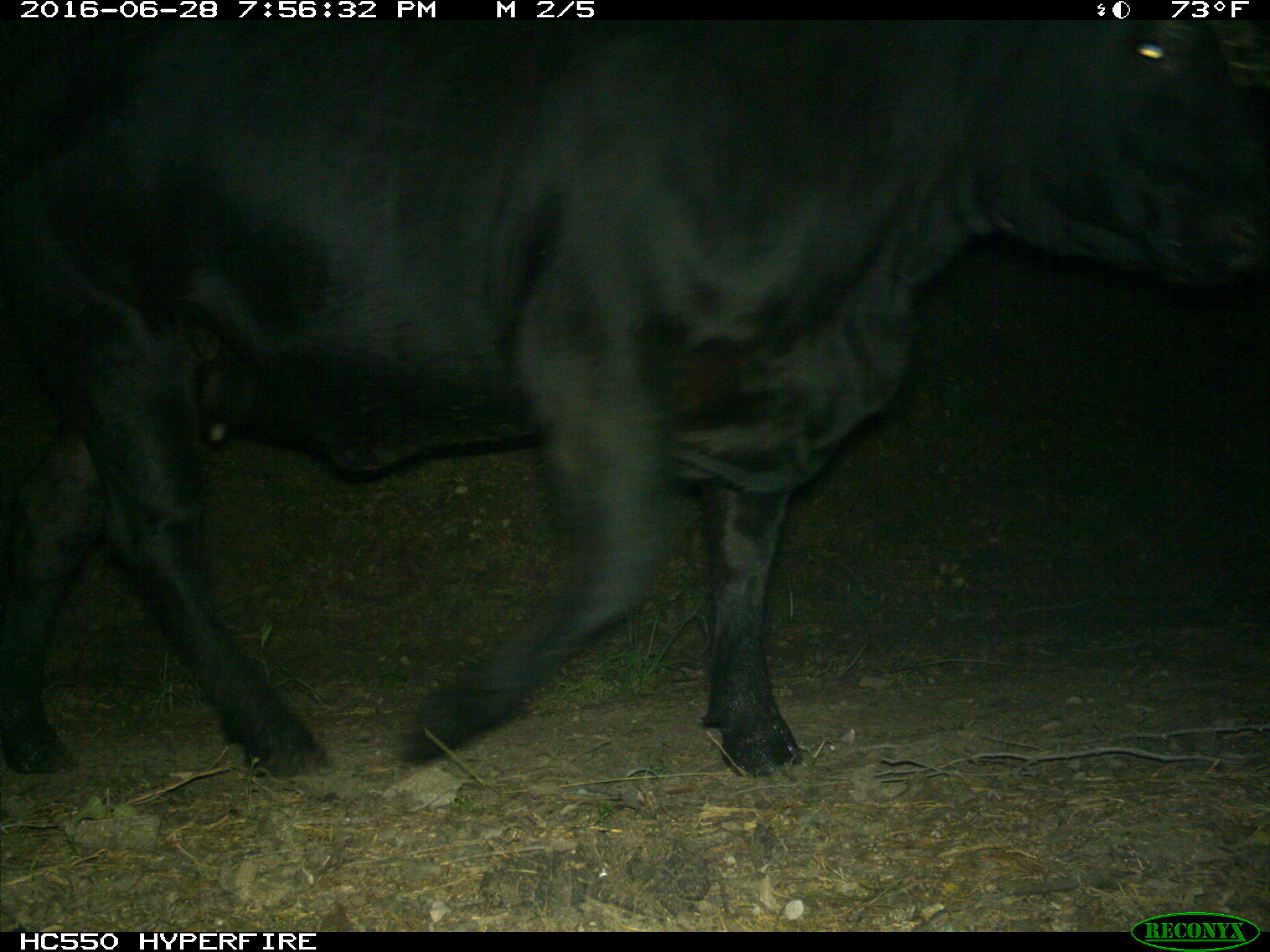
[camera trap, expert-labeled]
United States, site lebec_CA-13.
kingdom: Animalia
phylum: Chordata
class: Mammalia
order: Artiodactyla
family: Bovidae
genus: Bos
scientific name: Bos taurus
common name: domestic cow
Bos taurus (domestic cow).